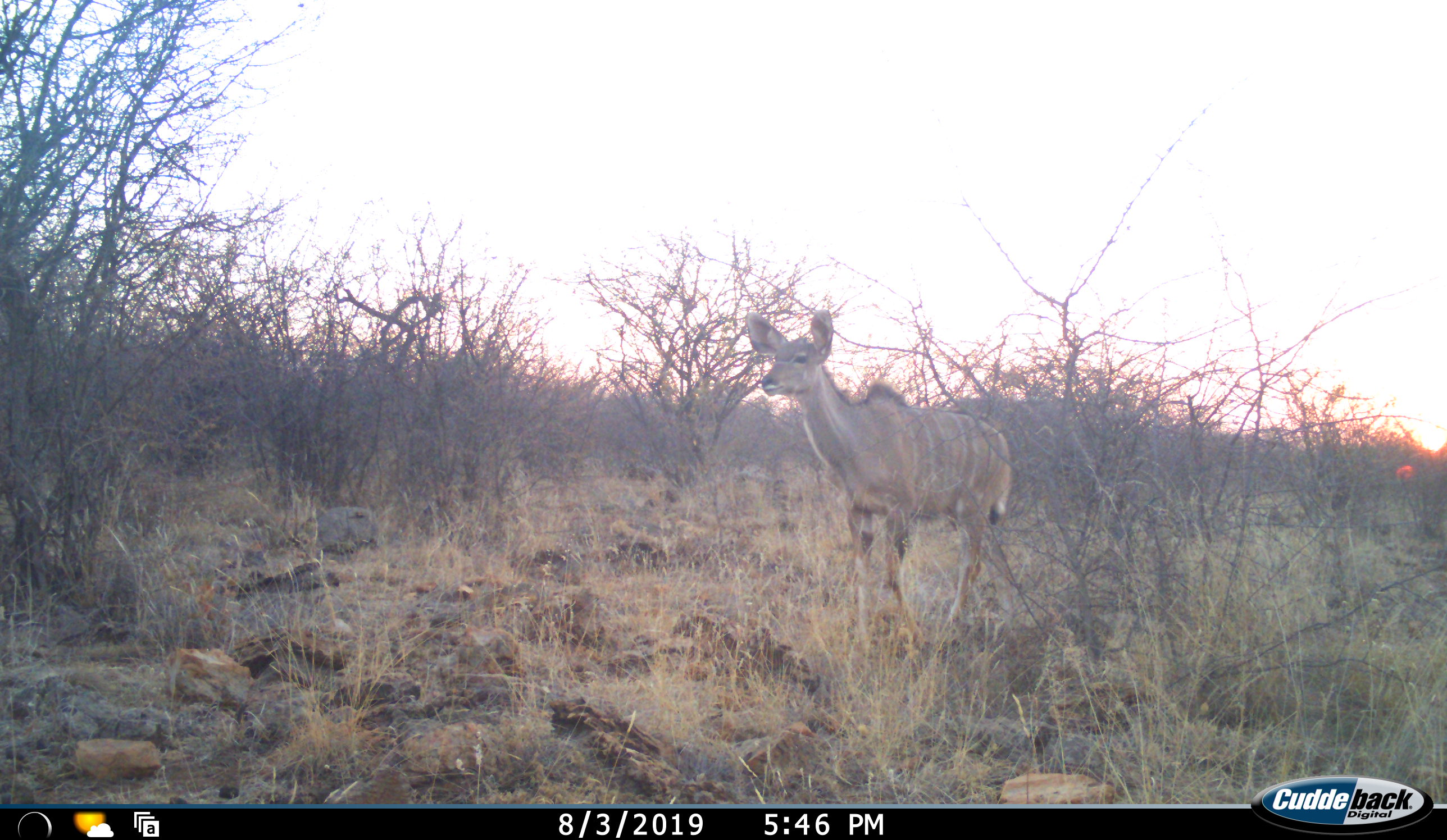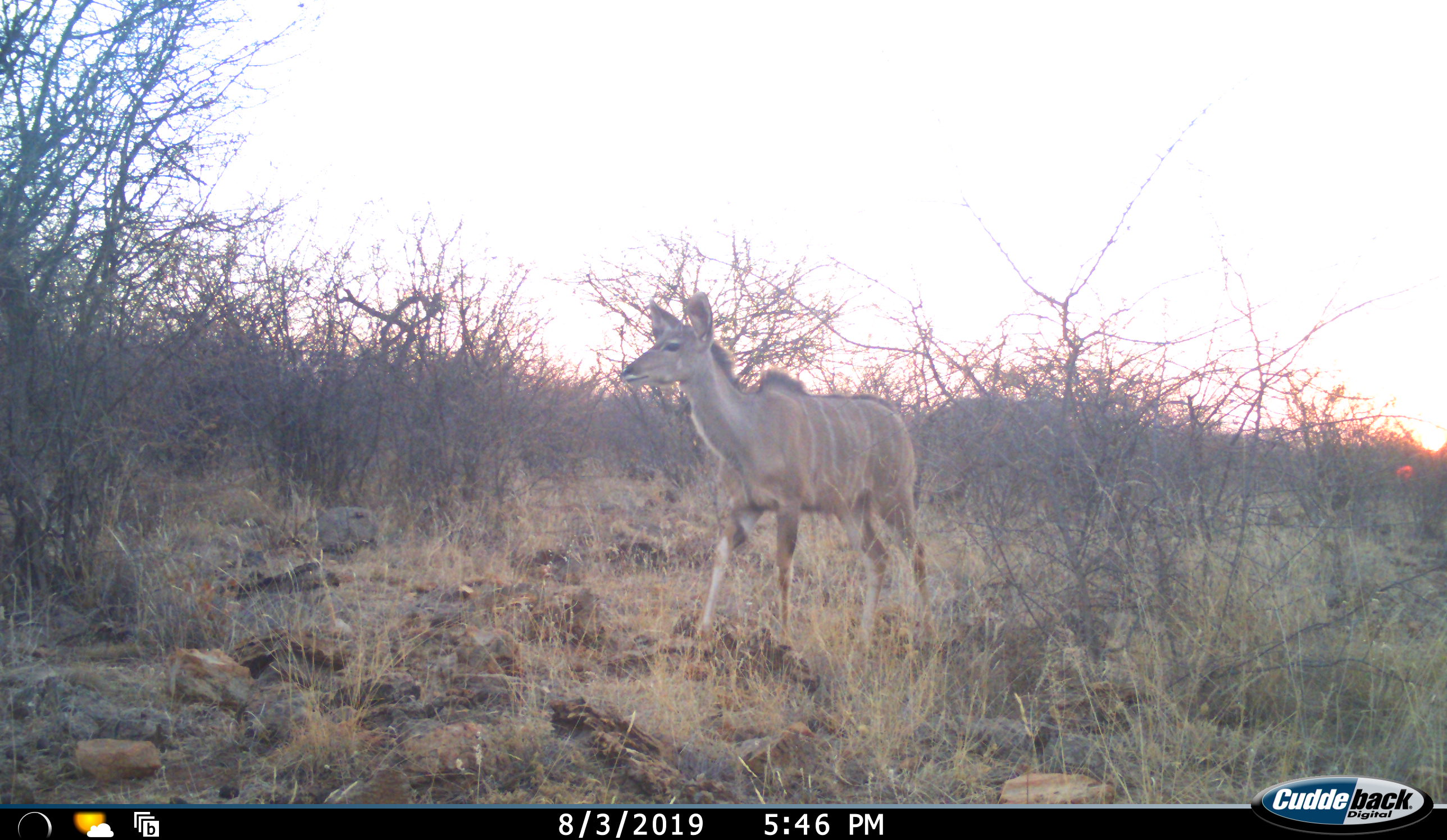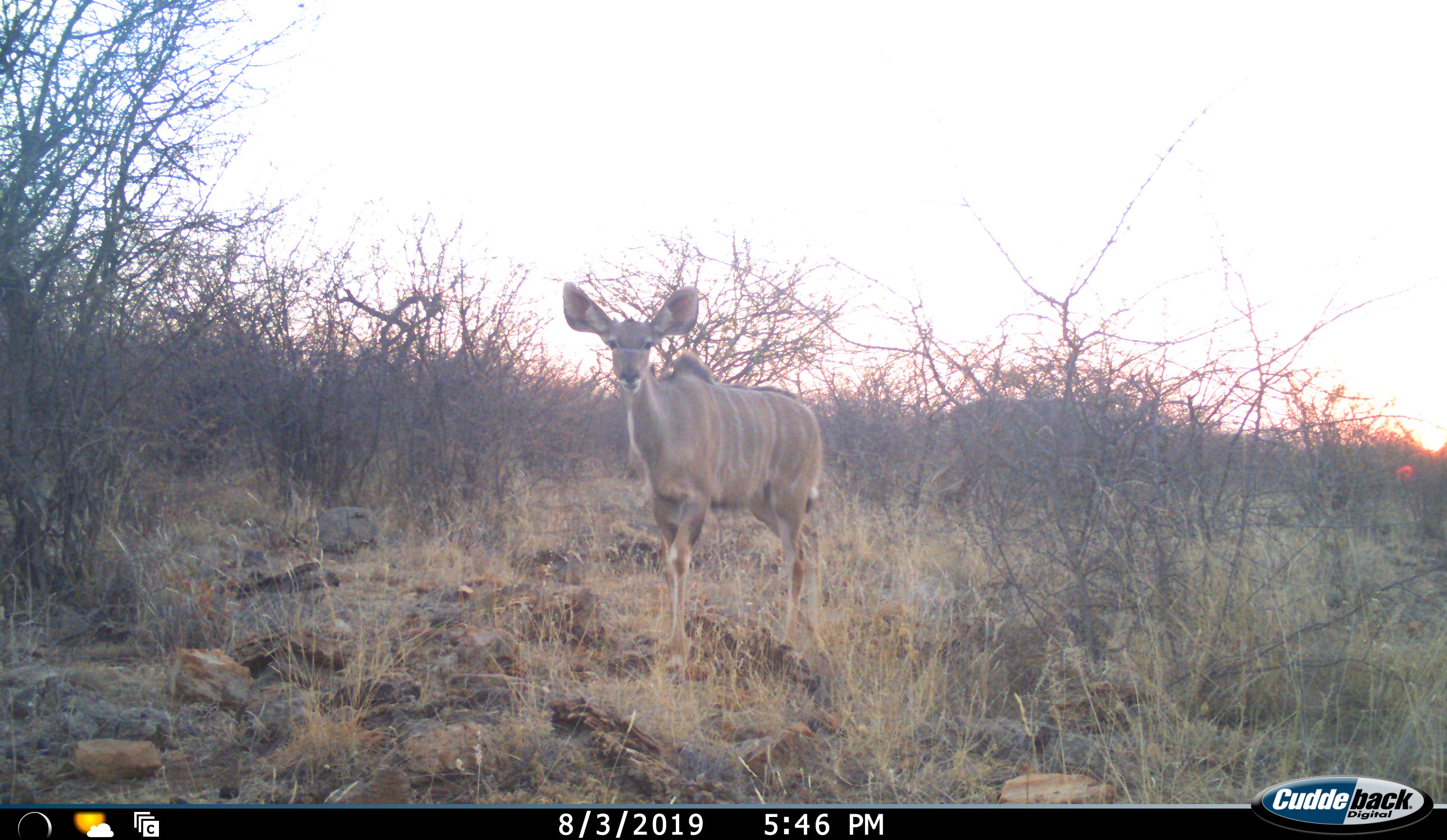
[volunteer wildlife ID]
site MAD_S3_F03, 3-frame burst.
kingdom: Animalia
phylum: Chordata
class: Mammalia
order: Artiodactyla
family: Bovidae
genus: Tragelaphus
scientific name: Tragelaphus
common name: kudu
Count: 1.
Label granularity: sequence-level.